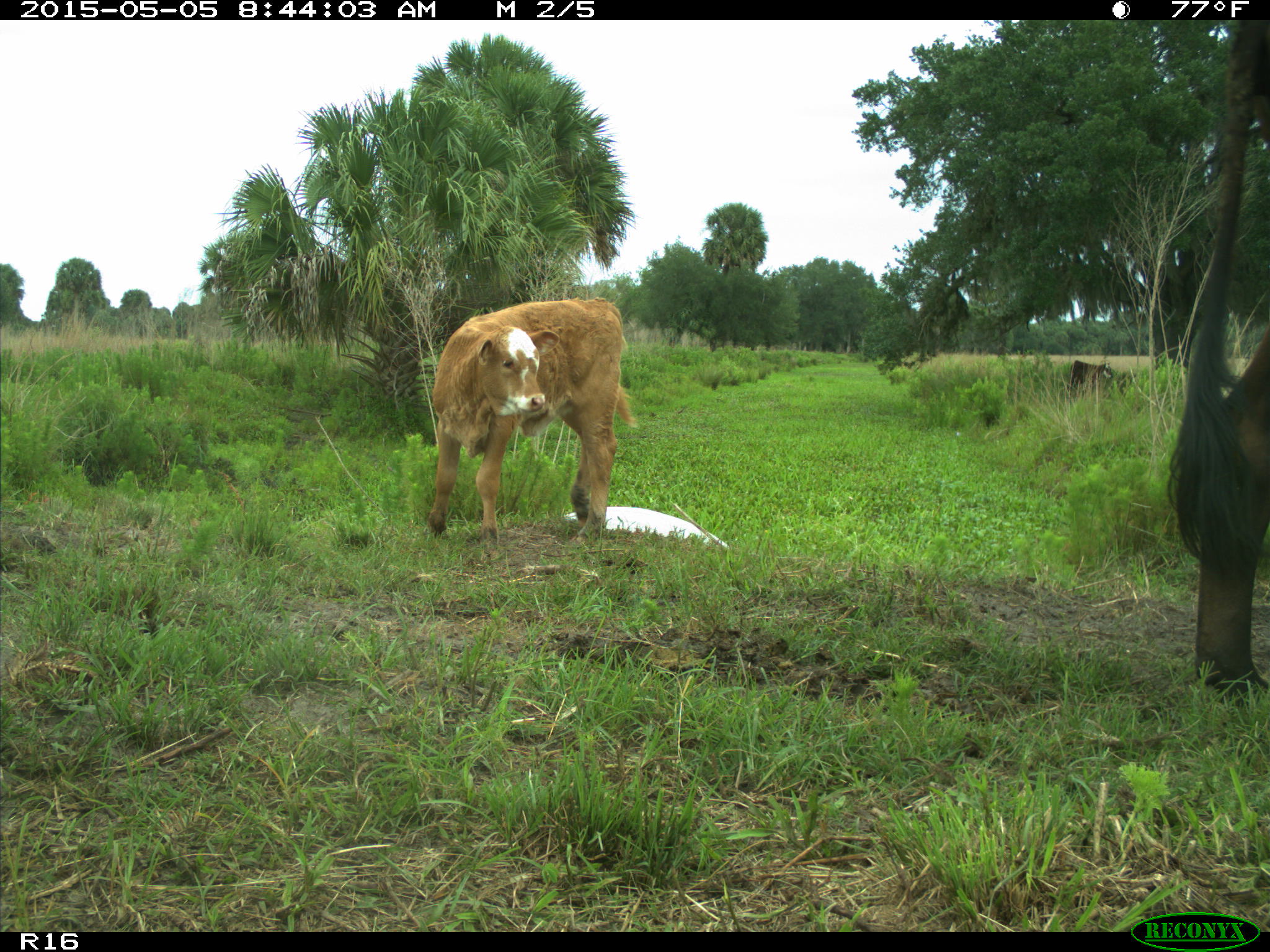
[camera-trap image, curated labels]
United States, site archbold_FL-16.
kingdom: Animalia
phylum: Chordata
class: Mammalia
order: Artiodactyla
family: Bovidae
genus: Bos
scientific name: Bos taurus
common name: domestic cow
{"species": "Bos taurus (domestic cow)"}